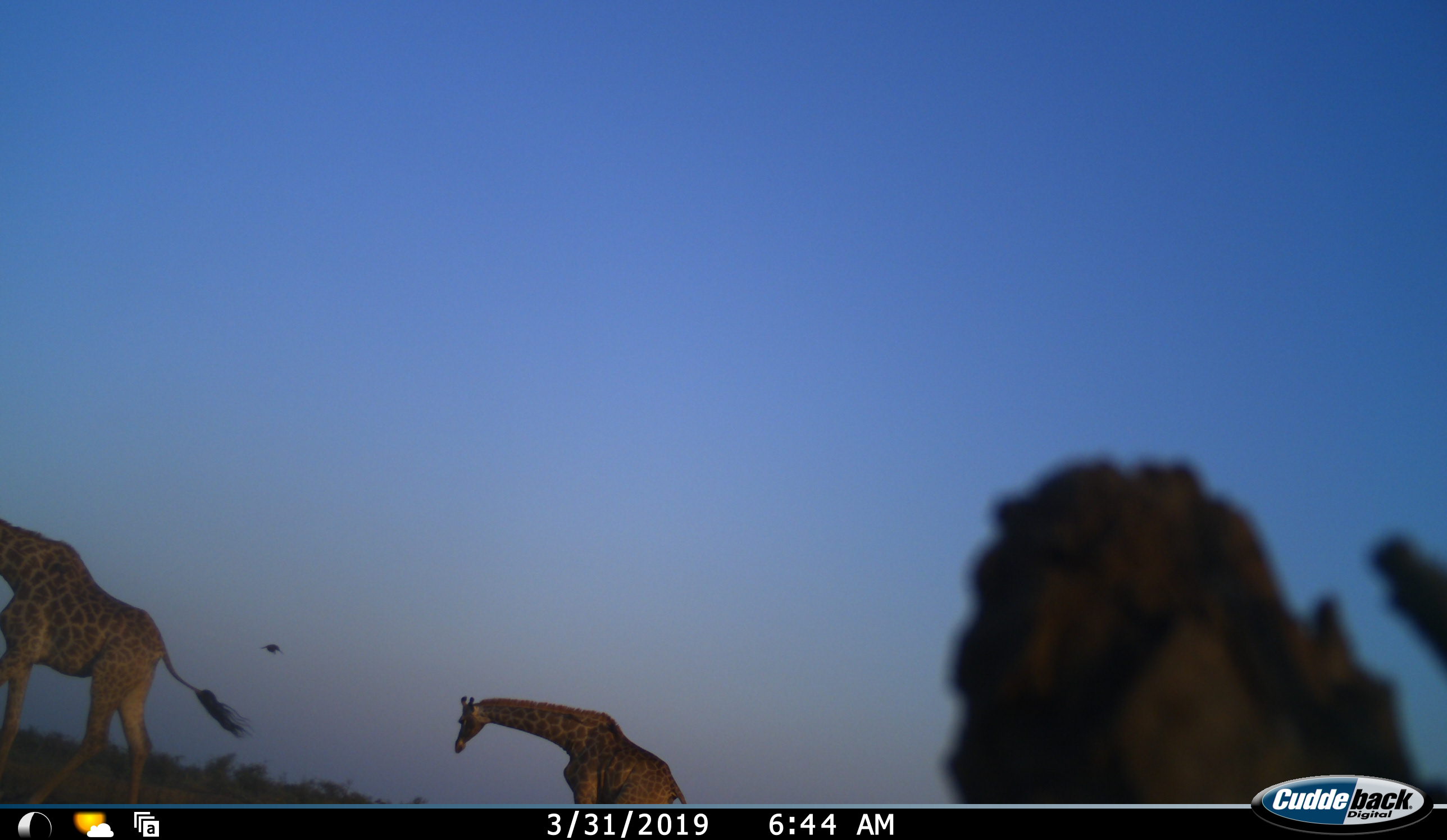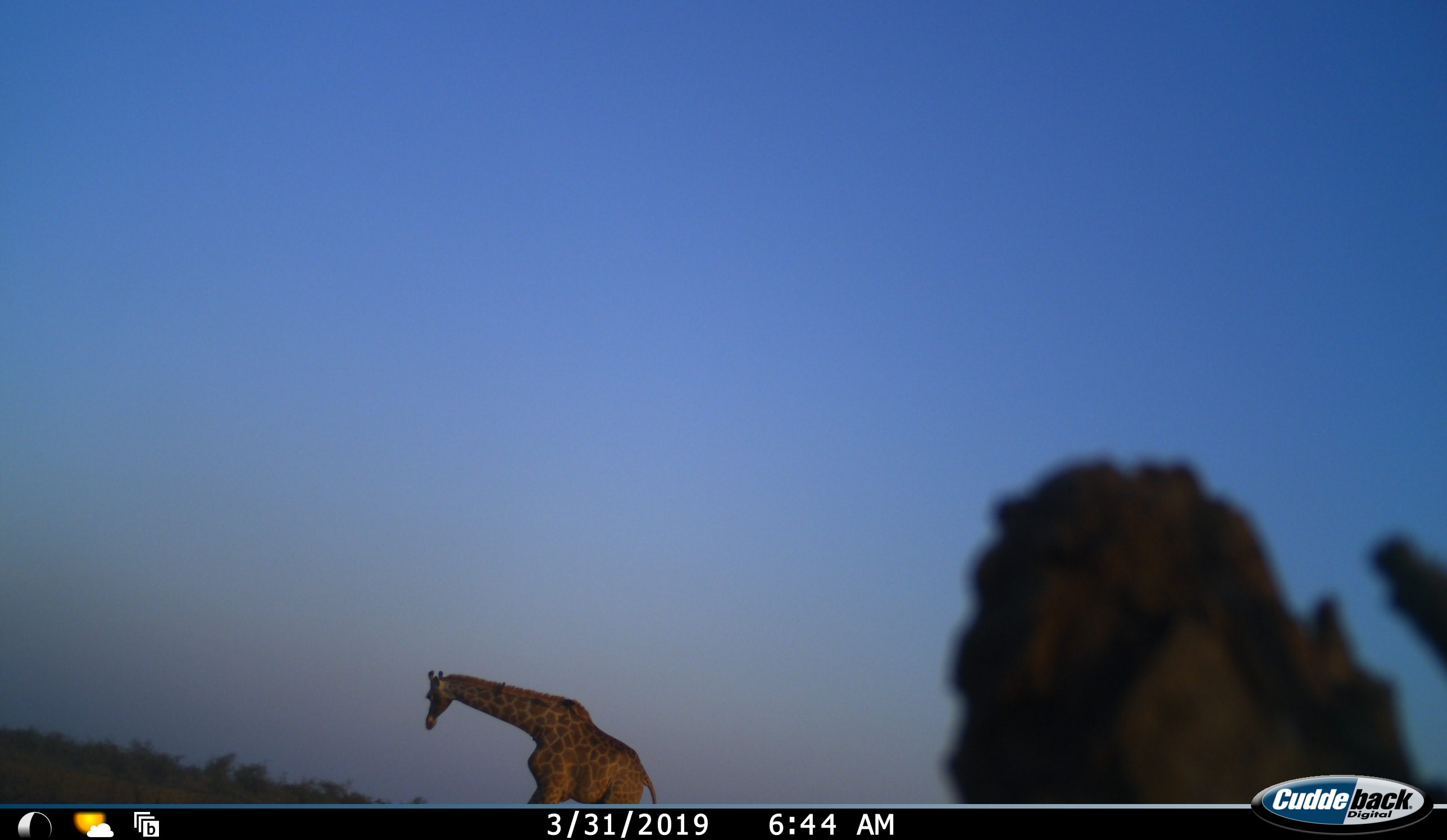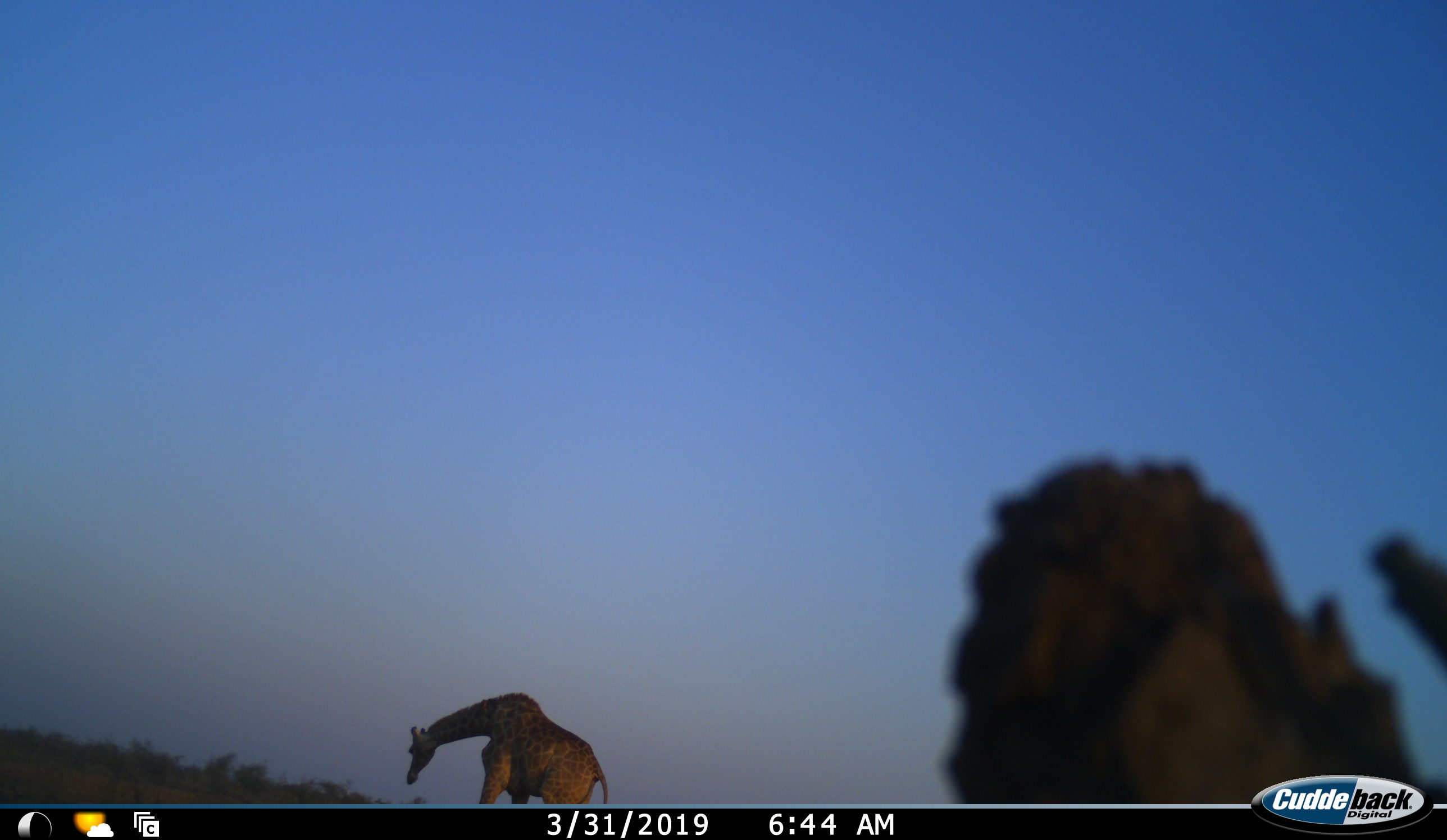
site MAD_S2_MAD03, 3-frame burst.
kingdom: Animalia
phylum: Chordata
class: Mammalia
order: Artiodactyla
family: Giraffidae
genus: Giraffa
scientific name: Giraffa camelopardalis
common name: giraffe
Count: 2.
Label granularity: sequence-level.